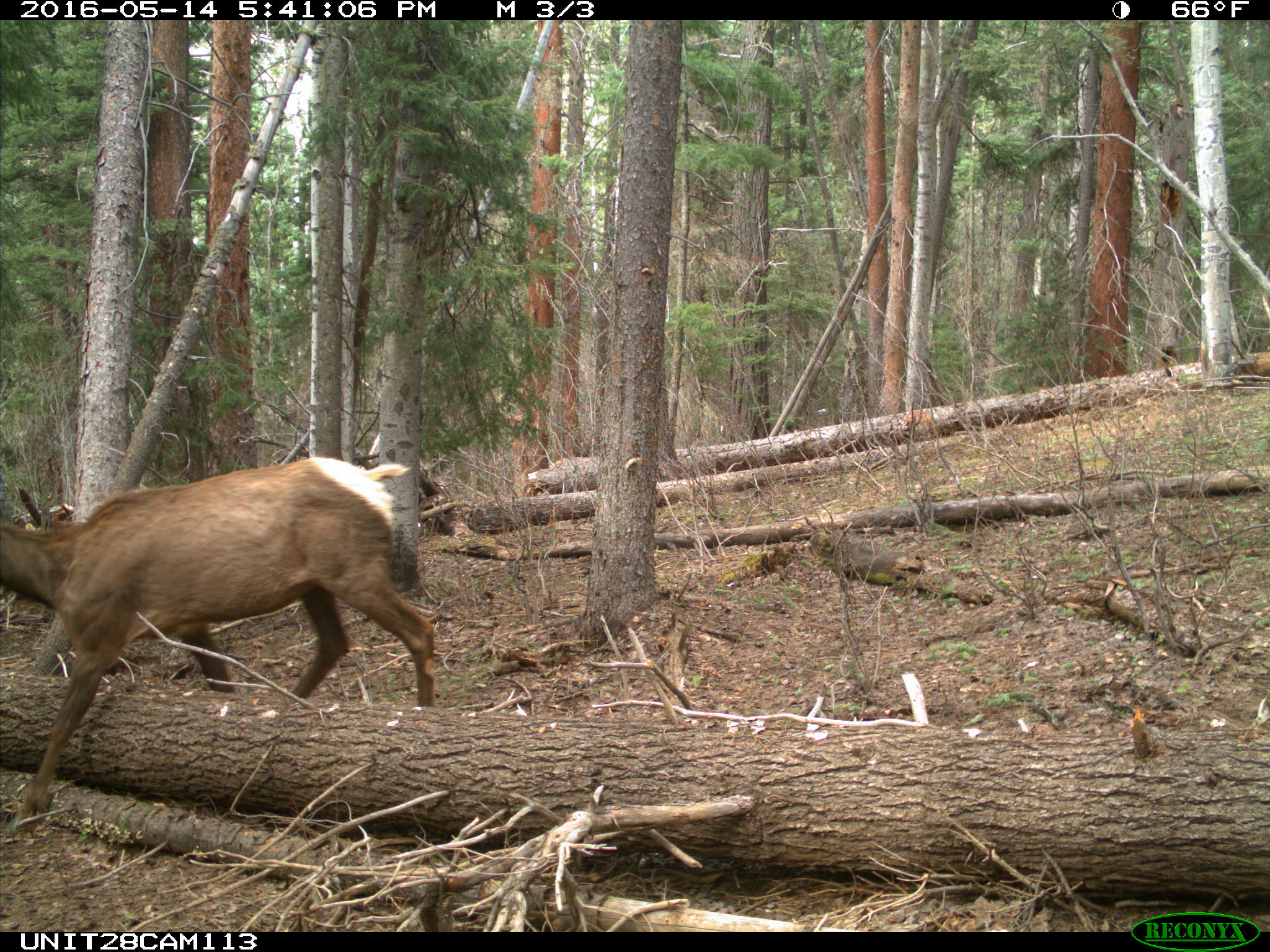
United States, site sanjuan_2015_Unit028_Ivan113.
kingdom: Animalia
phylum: Chordata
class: Mammalia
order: Artiodactyla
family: Cervidae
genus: Cervus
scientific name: Cervus elaphus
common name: red deer